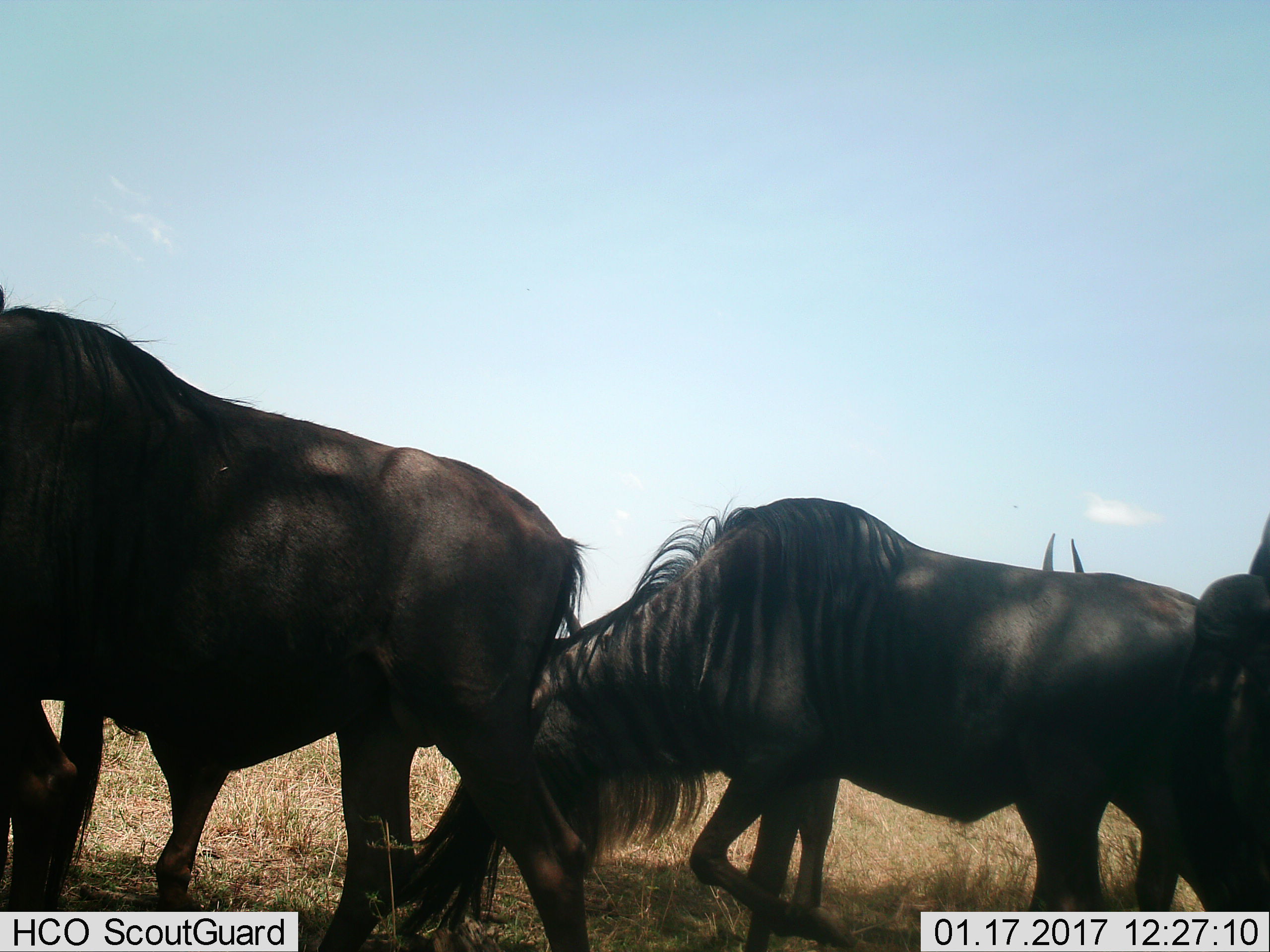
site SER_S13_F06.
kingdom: Animalia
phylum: Chordata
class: Mammalia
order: Artiodactyla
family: Bovidae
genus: Connochaetes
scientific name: Connochaetes taurinus taurinus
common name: blue wildebeest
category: wildebeestblue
Wildebeestblue (blue wildebeest) (Connochaetes taurinus taurinus), count 3. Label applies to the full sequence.